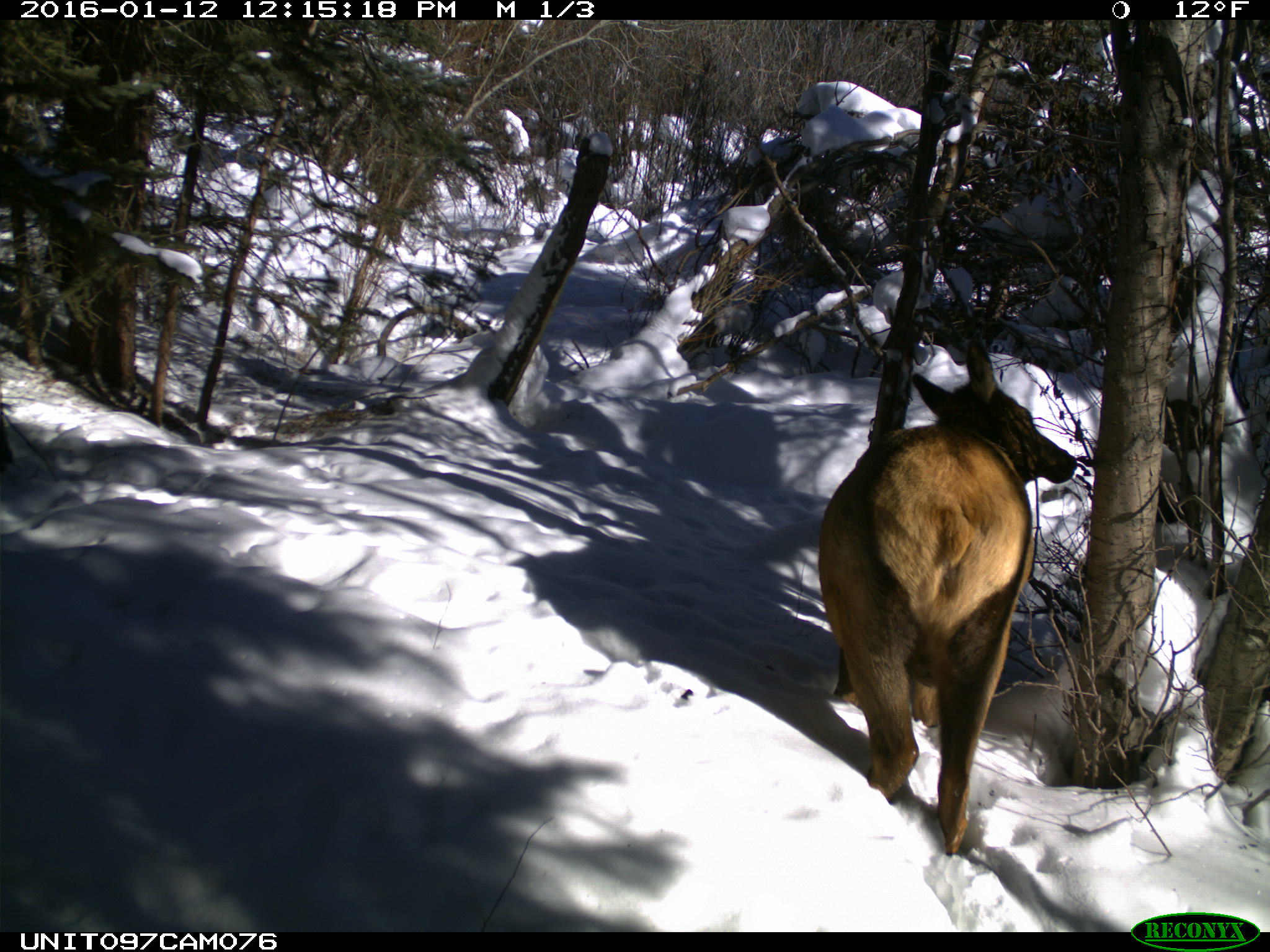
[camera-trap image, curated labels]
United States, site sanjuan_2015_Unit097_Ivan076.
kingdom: Animalia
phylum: Chordata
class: Mammalia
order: Artiodactyla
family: Cervidae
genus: Cervus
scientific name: Cervus elaphus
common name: red deer